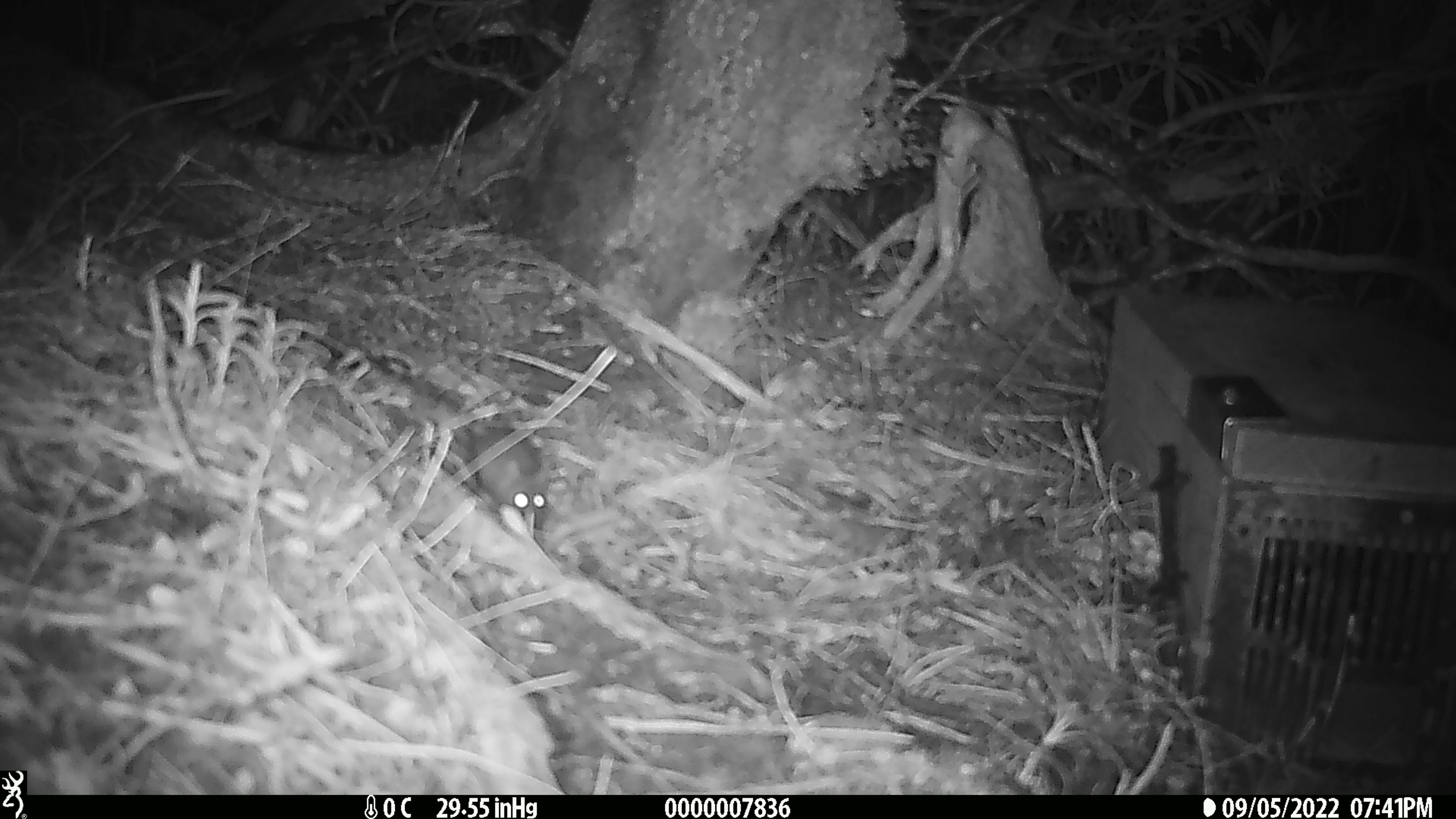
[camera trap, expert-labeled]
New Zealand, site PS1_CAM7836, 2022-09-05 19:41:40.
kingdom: Animalia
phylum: Chordata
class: Mammalia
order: Rodentia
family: Muridae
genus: Mus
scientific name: Mus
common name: mouse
Mouse (Mus).